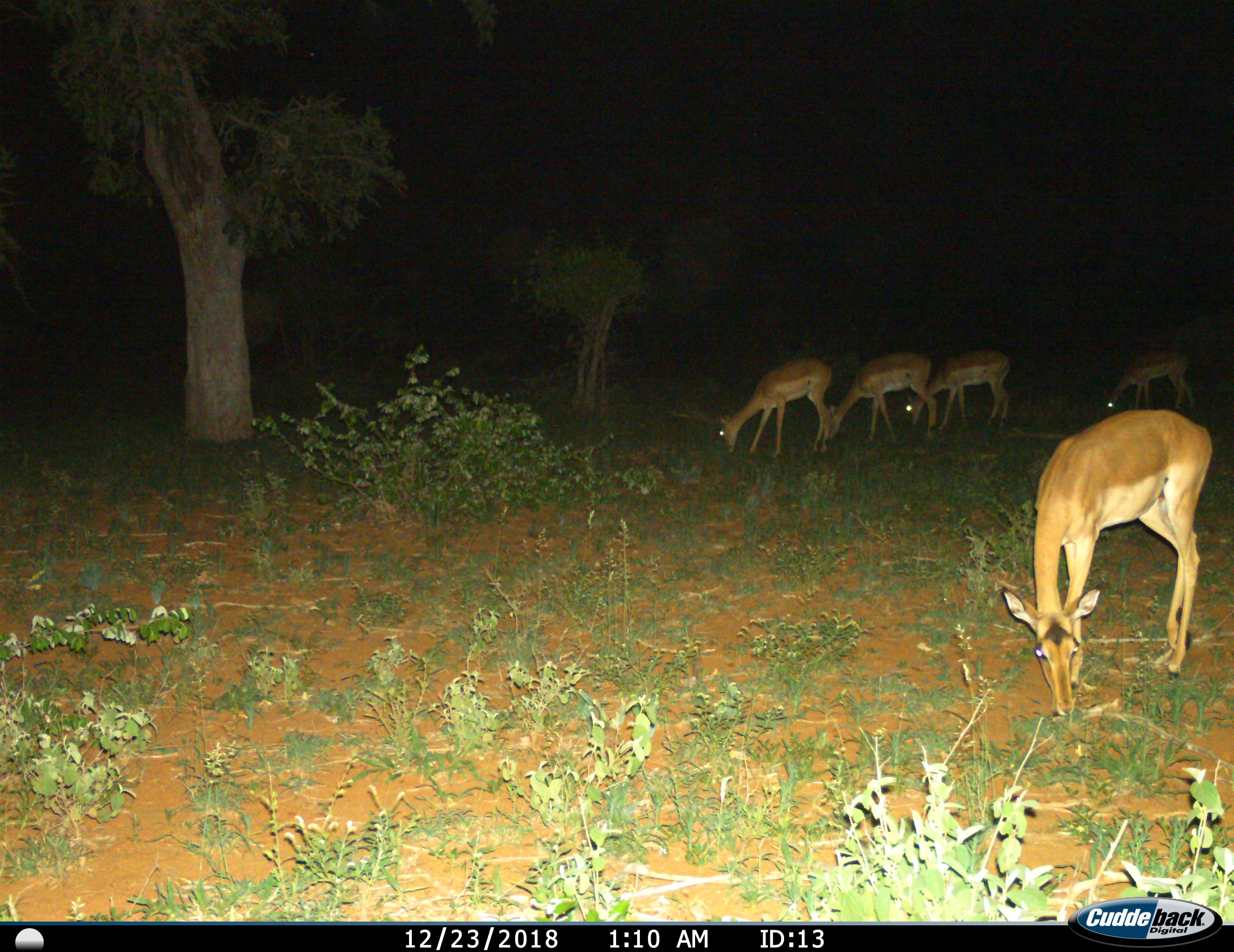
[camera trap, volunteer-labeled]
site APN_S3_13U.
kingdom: Animalia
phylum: Chordata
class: Mammalia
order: Artiodactyla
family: Bovidae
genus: Aepyceros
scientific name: Aepyceros melampus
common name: impala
Impala (Aepyceros melampus), count 5. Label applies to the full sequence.